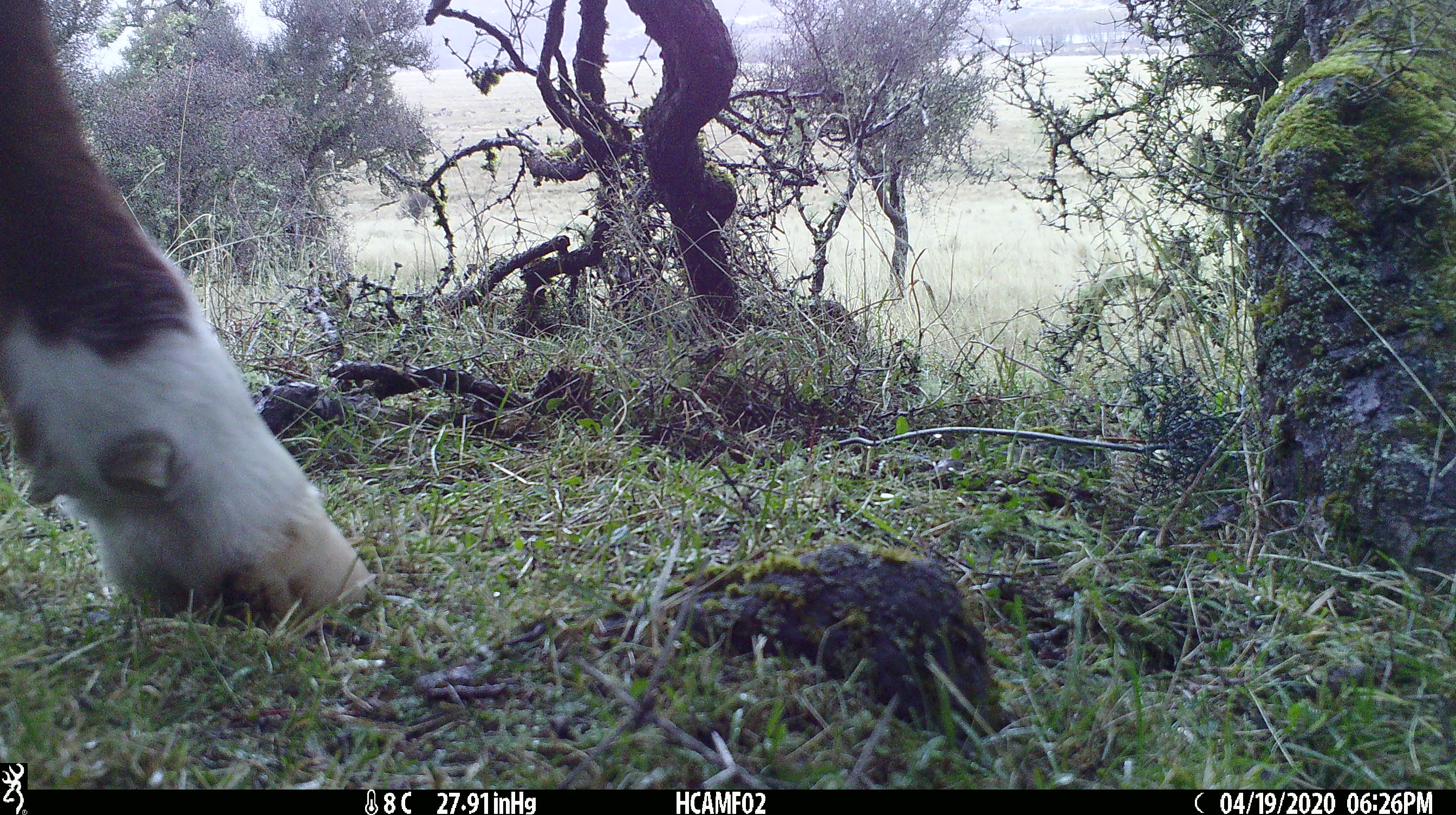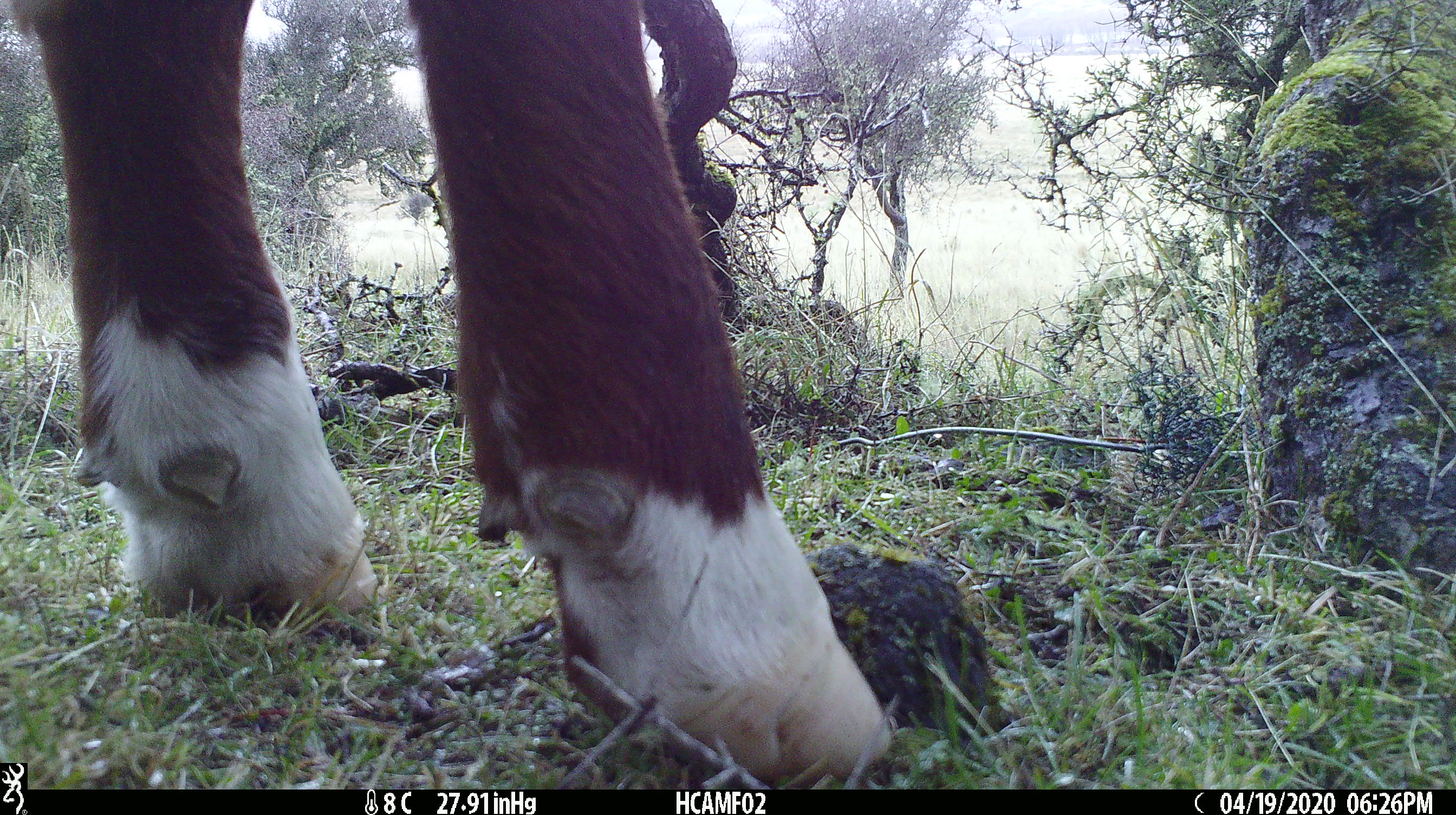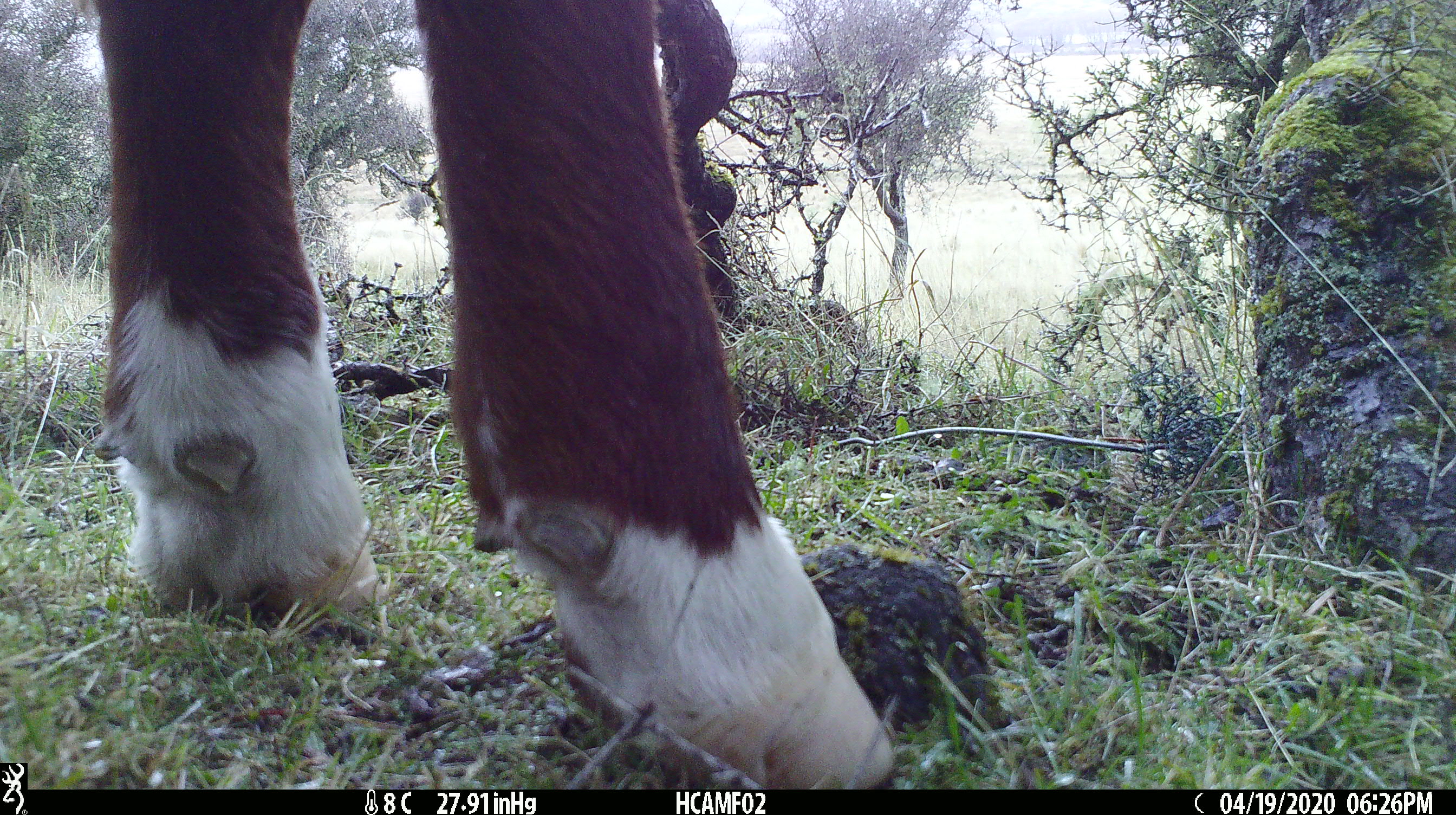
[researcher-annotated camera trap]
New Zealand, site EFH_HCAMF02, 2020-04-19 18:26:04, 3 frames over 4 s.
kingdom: Animalia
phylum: Chordata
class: Mammalia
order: Artiodactyla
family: Bovidae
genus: Bos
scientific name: Bos taurus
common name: domestic cow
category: cow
Cow (domestic cow) (Bos taurus).